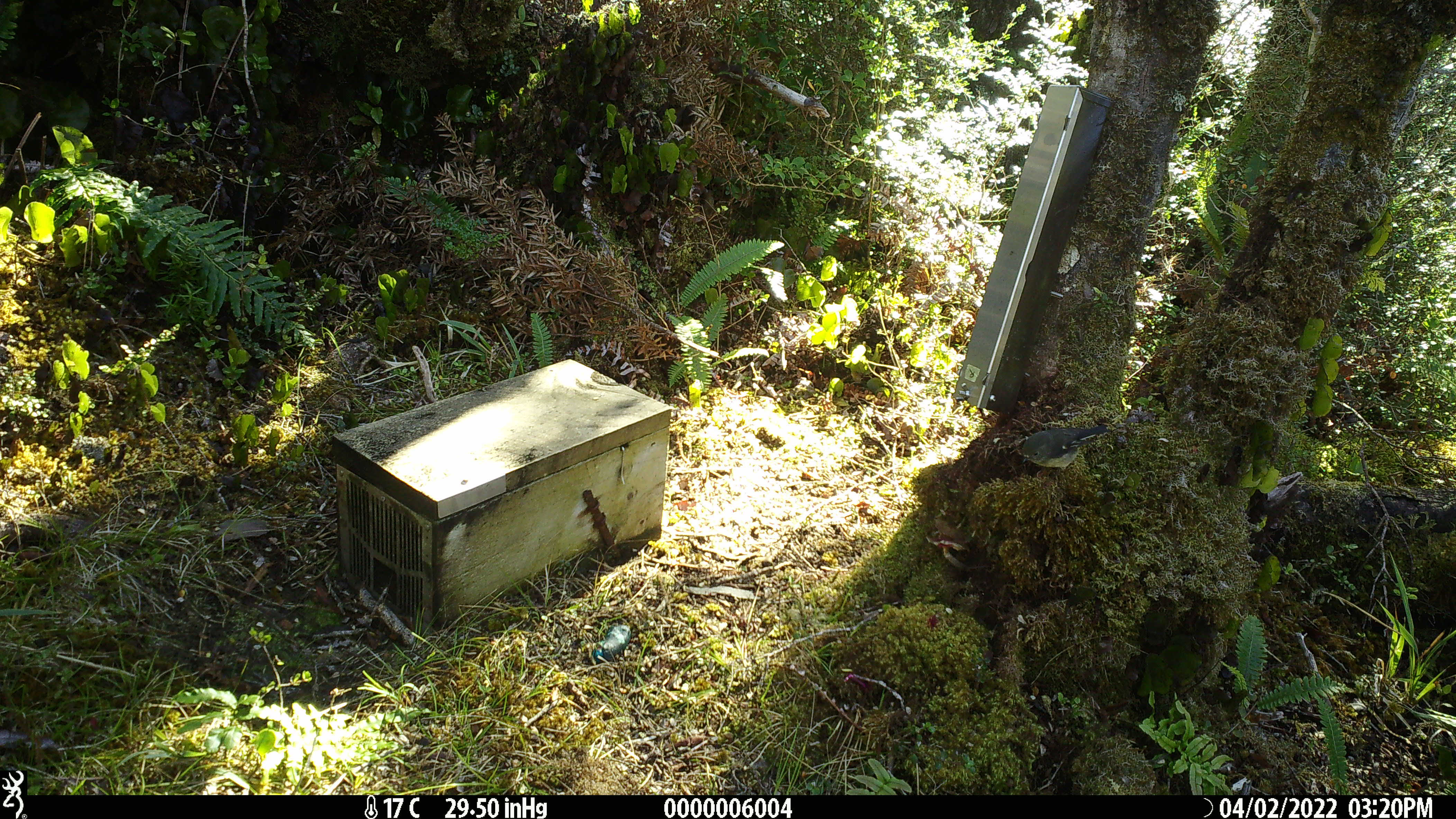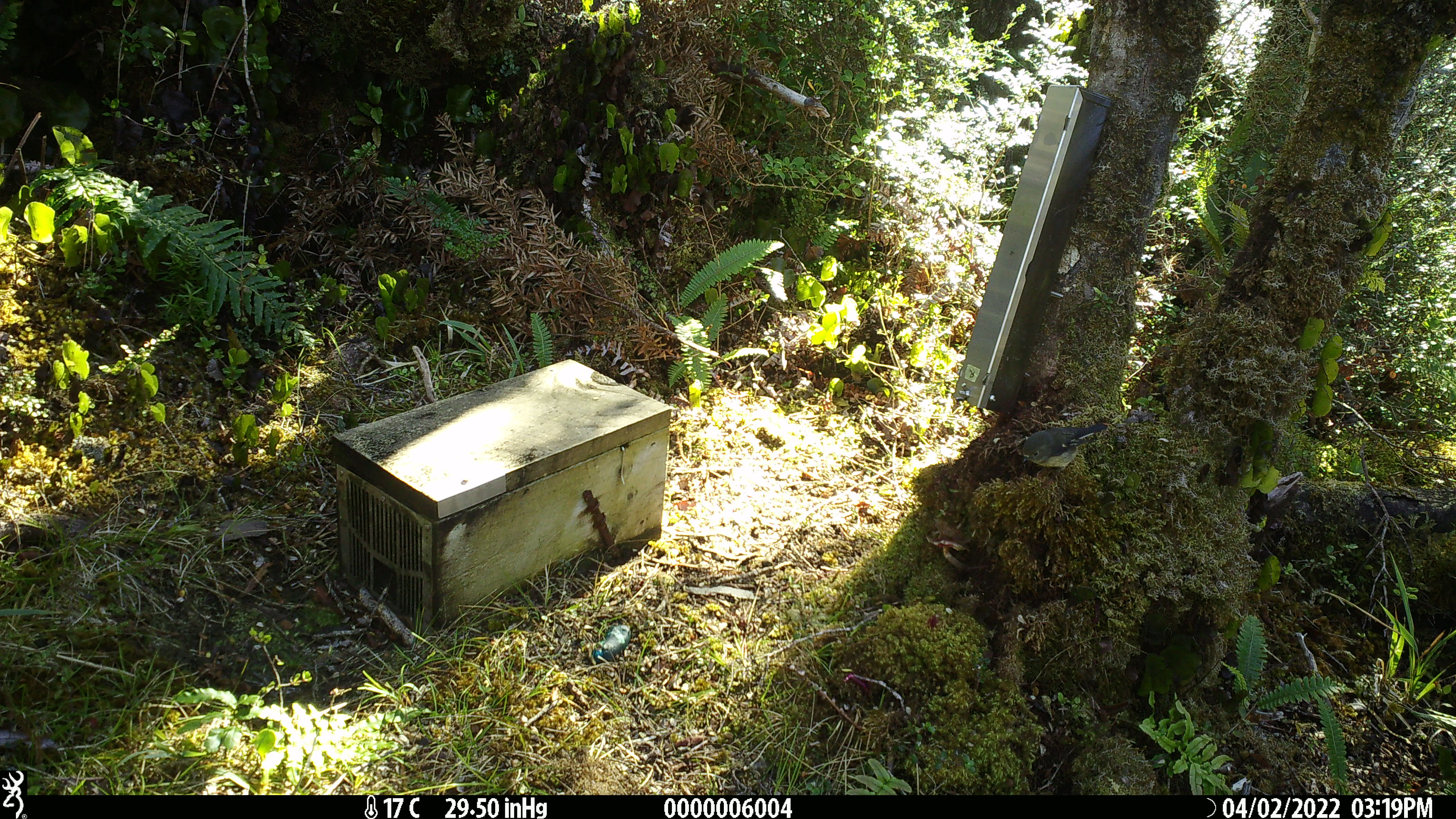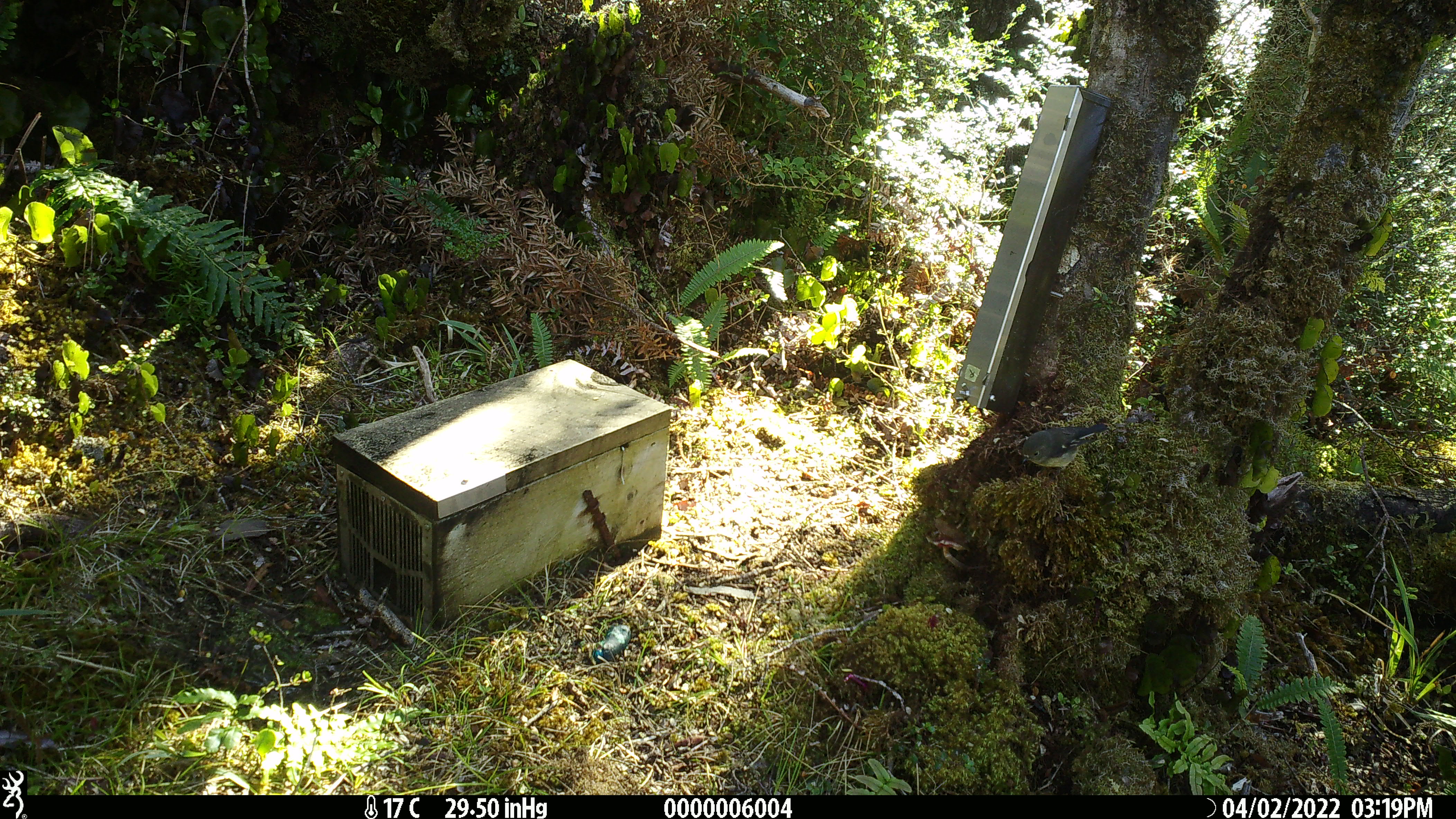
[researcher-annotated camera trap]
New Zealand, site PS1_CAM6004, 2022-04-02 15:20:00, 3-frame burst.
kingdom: Animalia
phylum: Chordata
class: Aves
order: Passeriformes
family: Petroicidae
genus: Petroica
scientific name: Petroica macrocephala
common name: tomtit